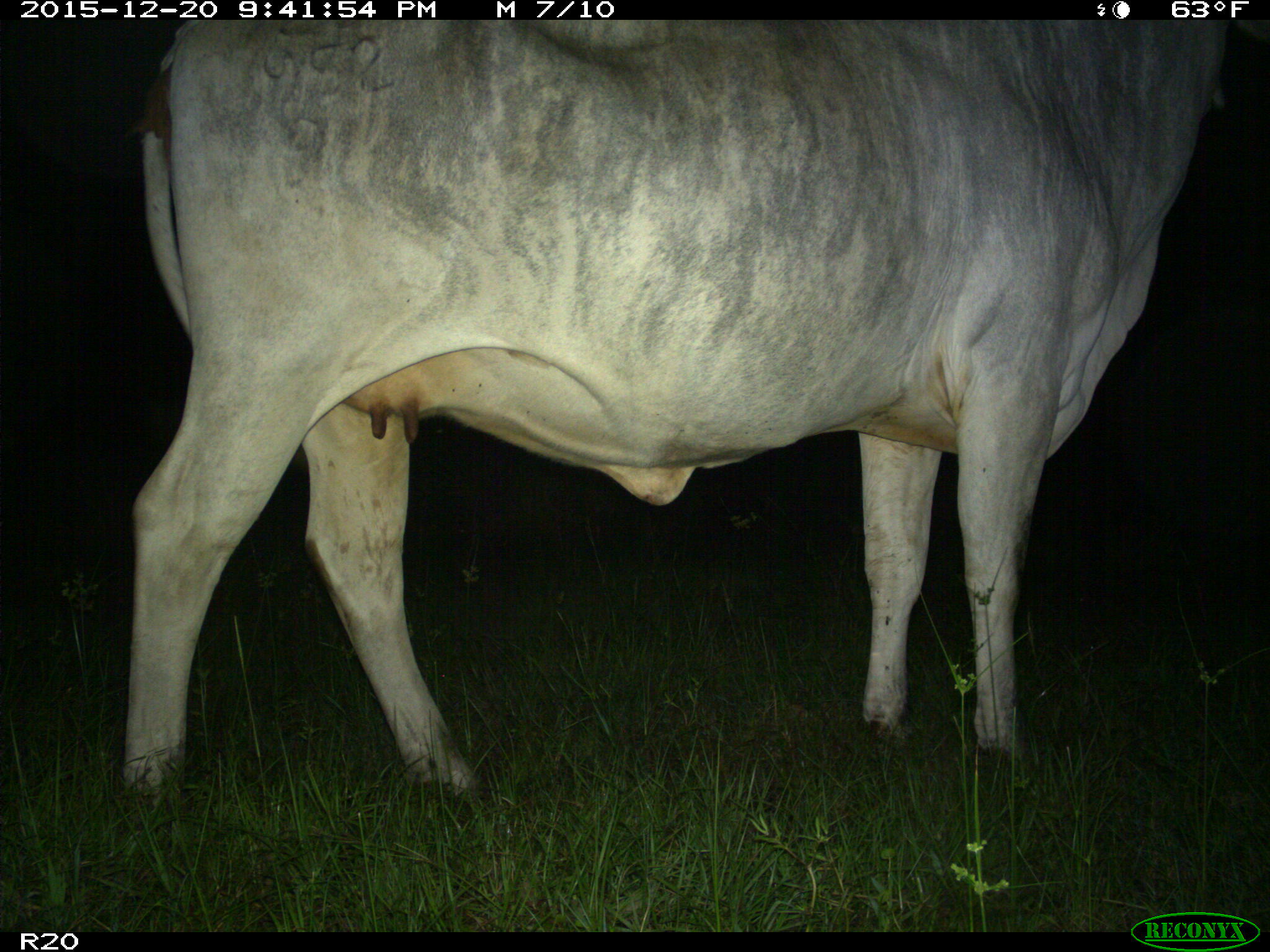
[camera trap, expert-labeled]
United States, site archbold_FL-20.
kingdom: Animalia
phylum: Chordata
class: Mammalia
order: Artiodactyla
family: Bovidae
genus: Bos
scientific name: Bos taurus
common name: domestic cow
Bos taurus (domestic cow).